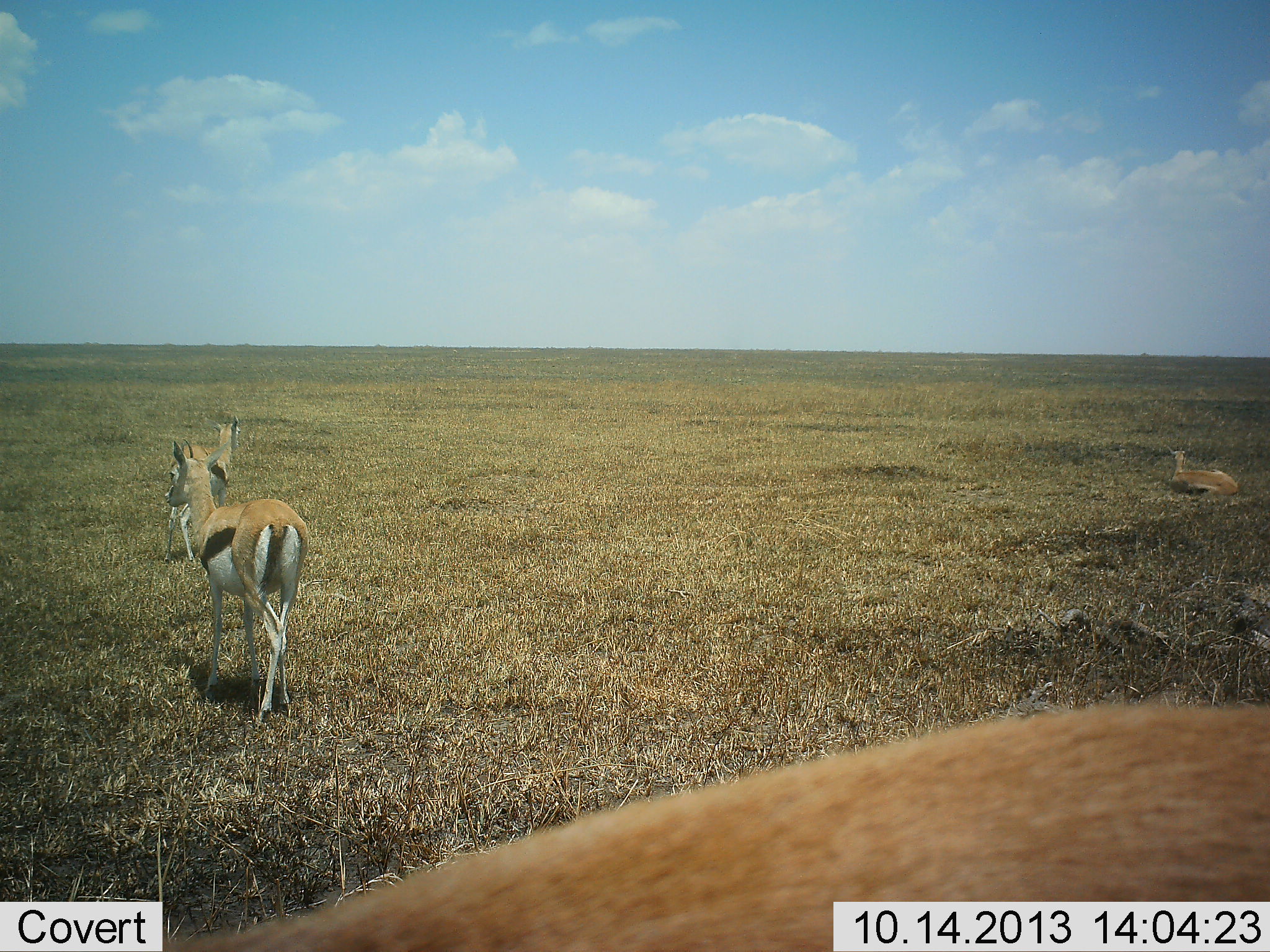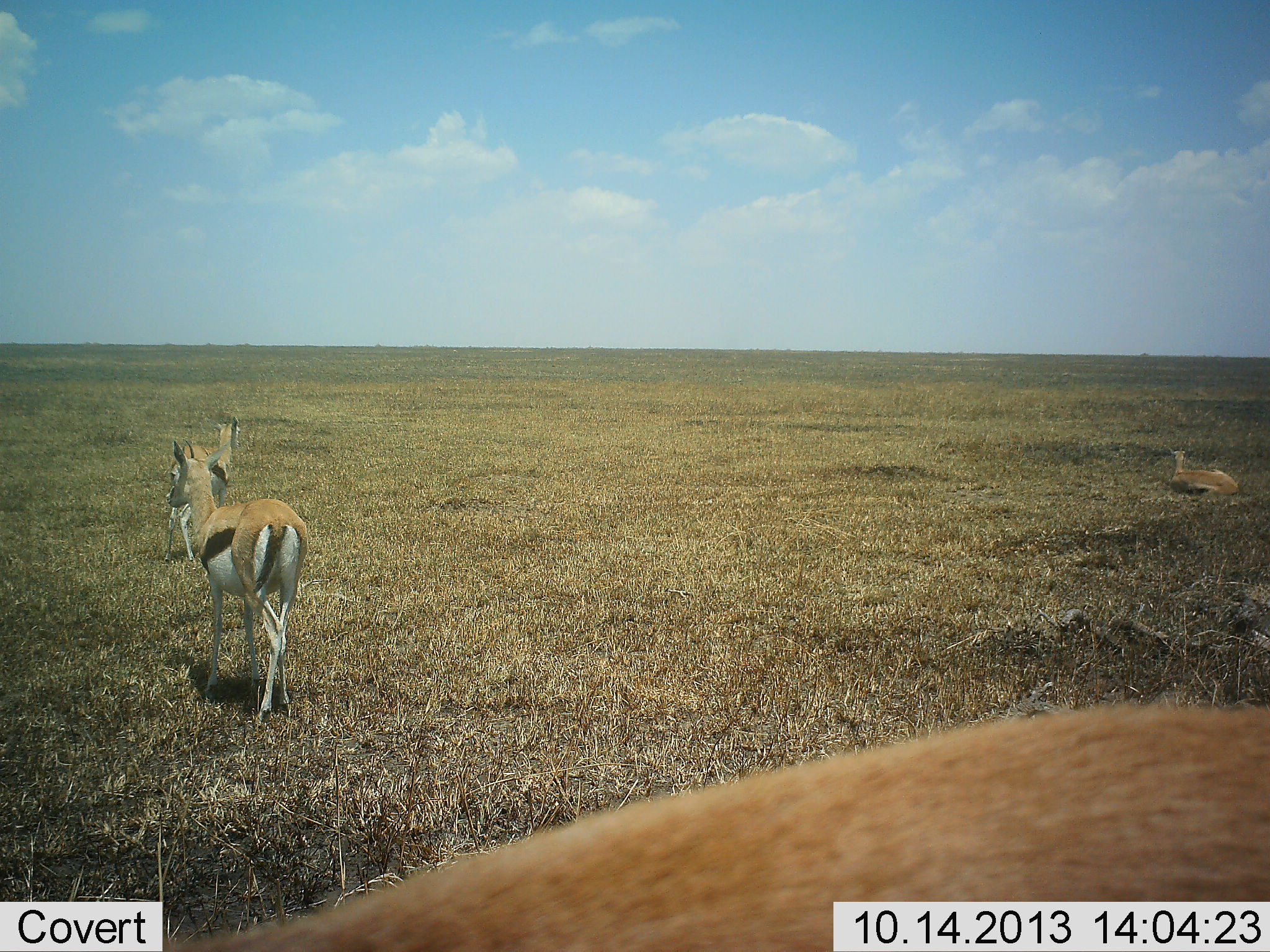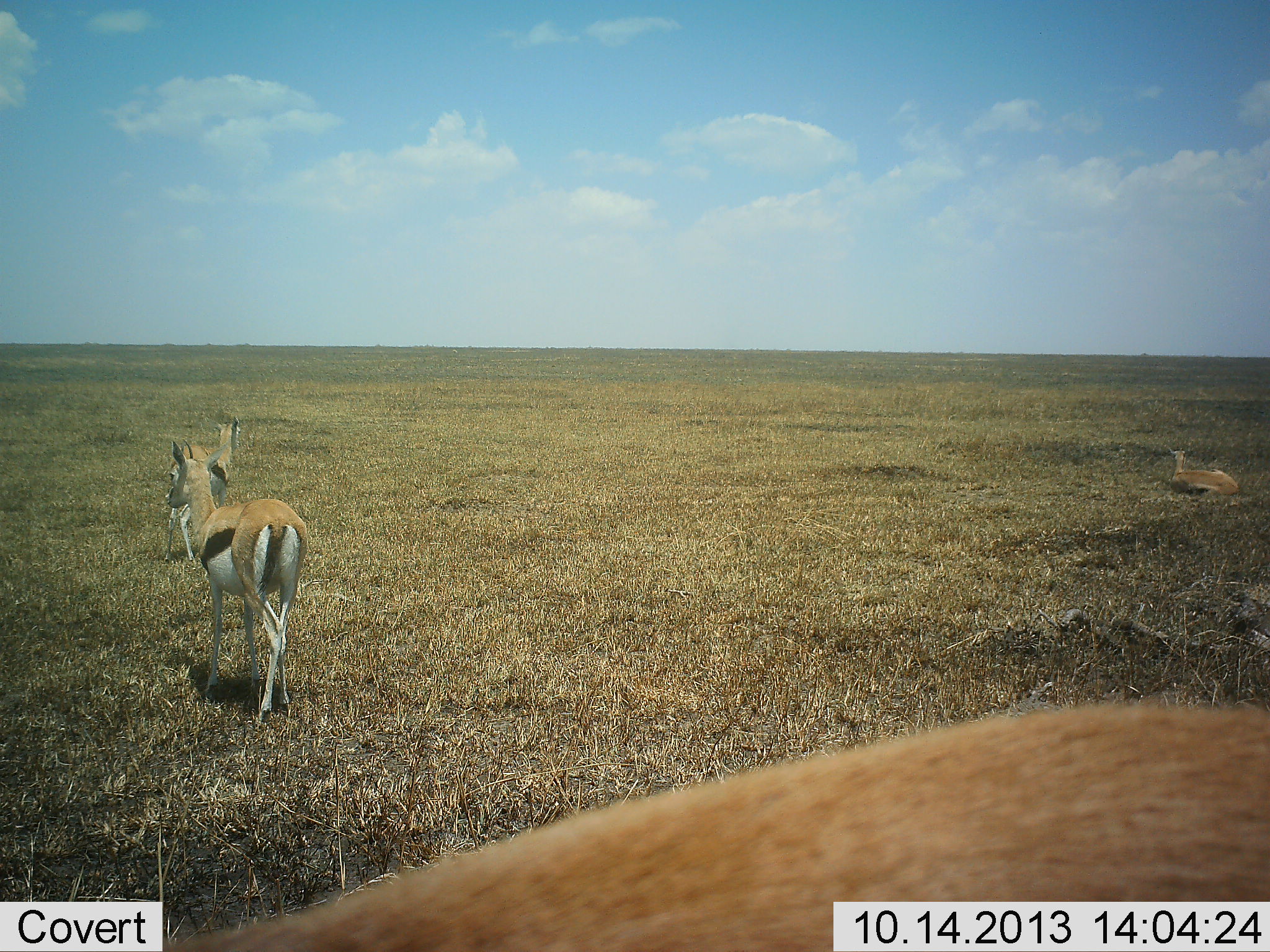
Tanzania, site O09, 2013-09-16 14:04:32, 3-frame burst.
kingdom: Animalia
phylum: Chordata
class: Mammalia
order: Artiodactyla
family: Bovidae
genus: Eudorcas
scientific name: Eudorcas thomsonii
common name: thomson's gazelle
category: gazellethomsons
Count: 4.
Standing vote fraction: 87%.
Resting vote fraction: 74%.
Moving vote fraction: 3%.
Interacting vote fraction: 3%.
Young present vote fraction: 3%.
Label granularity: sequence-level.